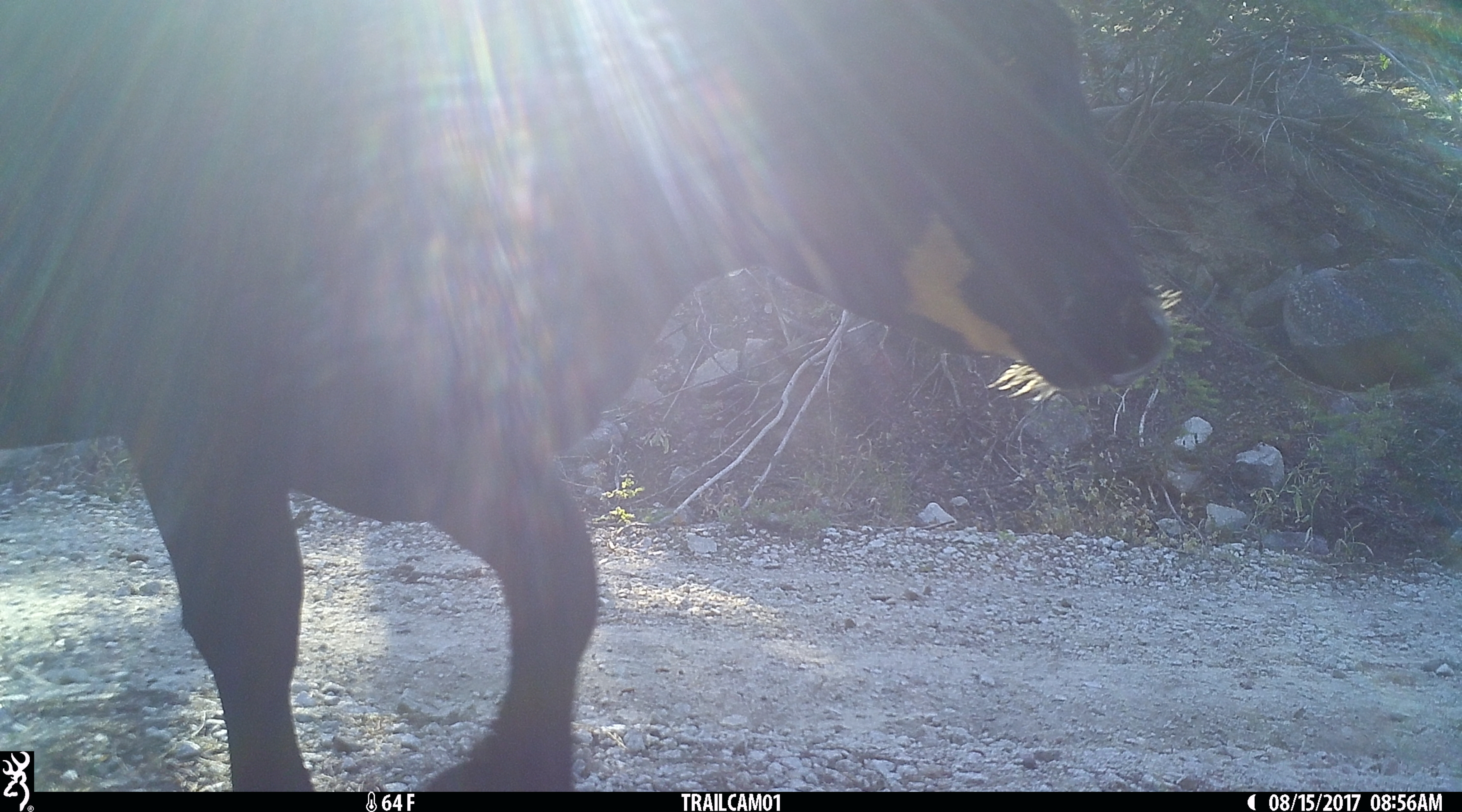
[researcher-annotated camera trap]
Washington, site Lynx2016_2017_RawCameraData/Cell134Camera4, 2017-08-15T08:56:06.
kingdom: Animalia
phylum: Chordata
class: Mammalia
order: Artiodactyla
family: Bovidae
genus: Bos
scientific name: Bos taurus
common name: domestic cattle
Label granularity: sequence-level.